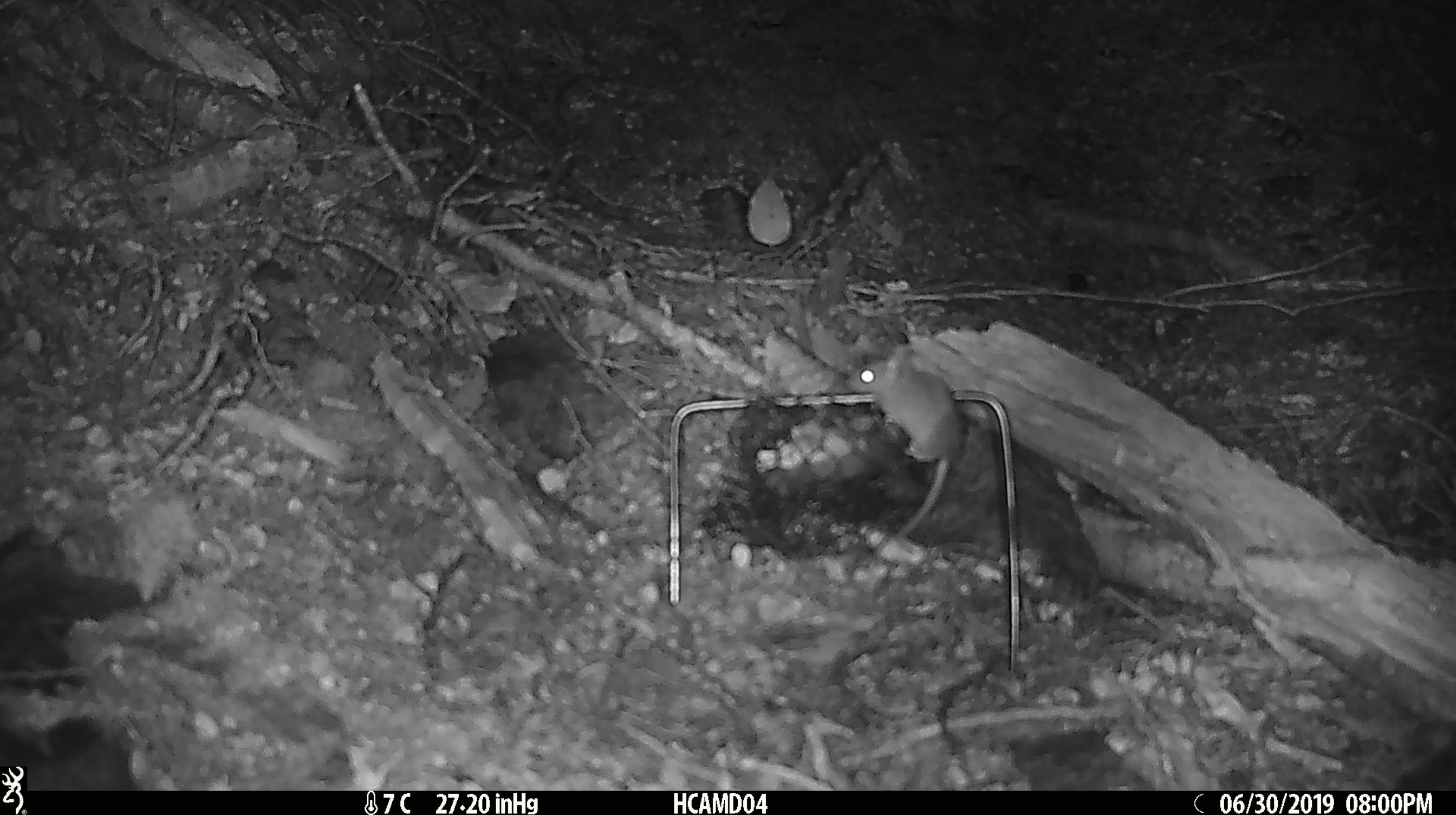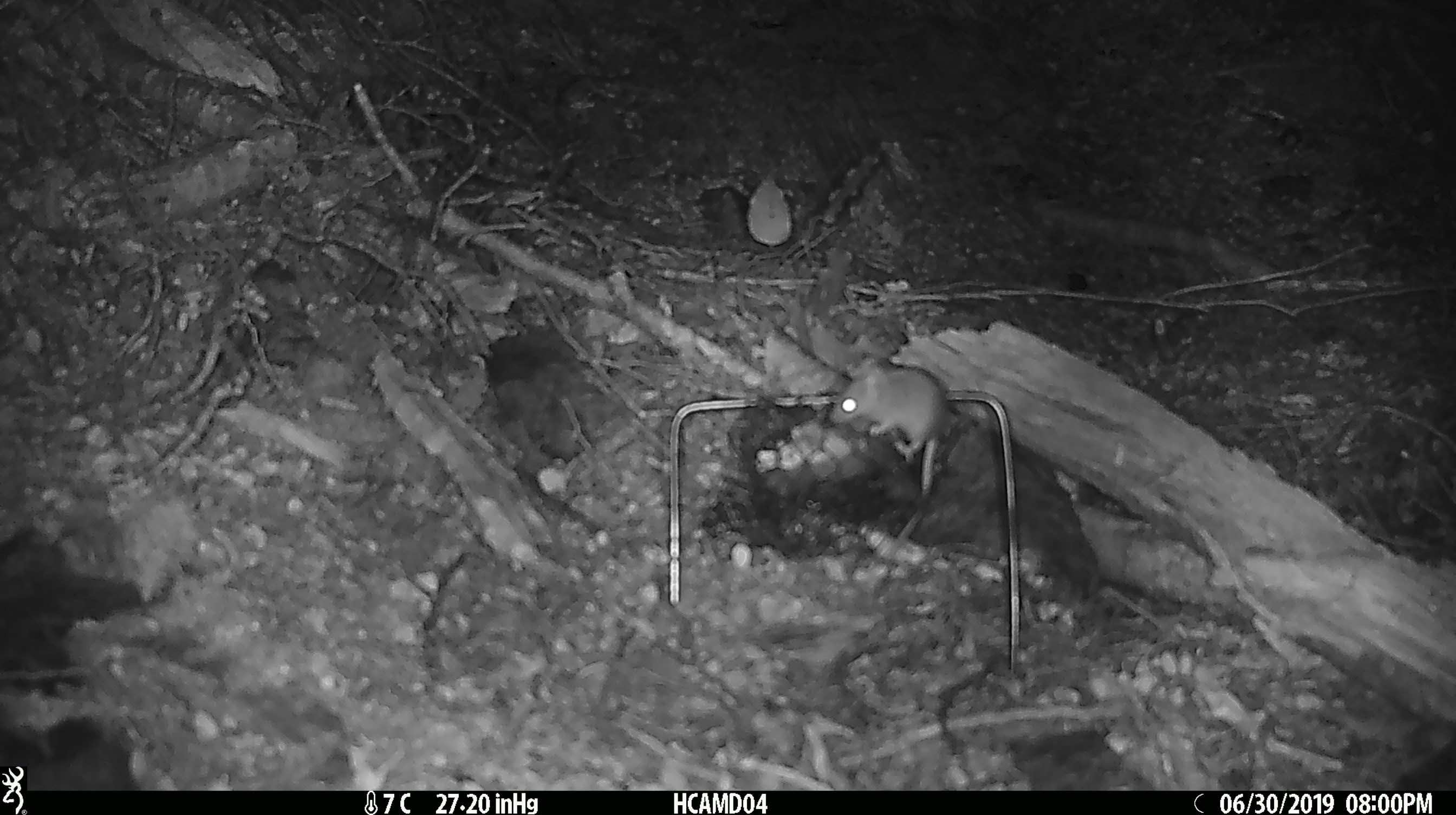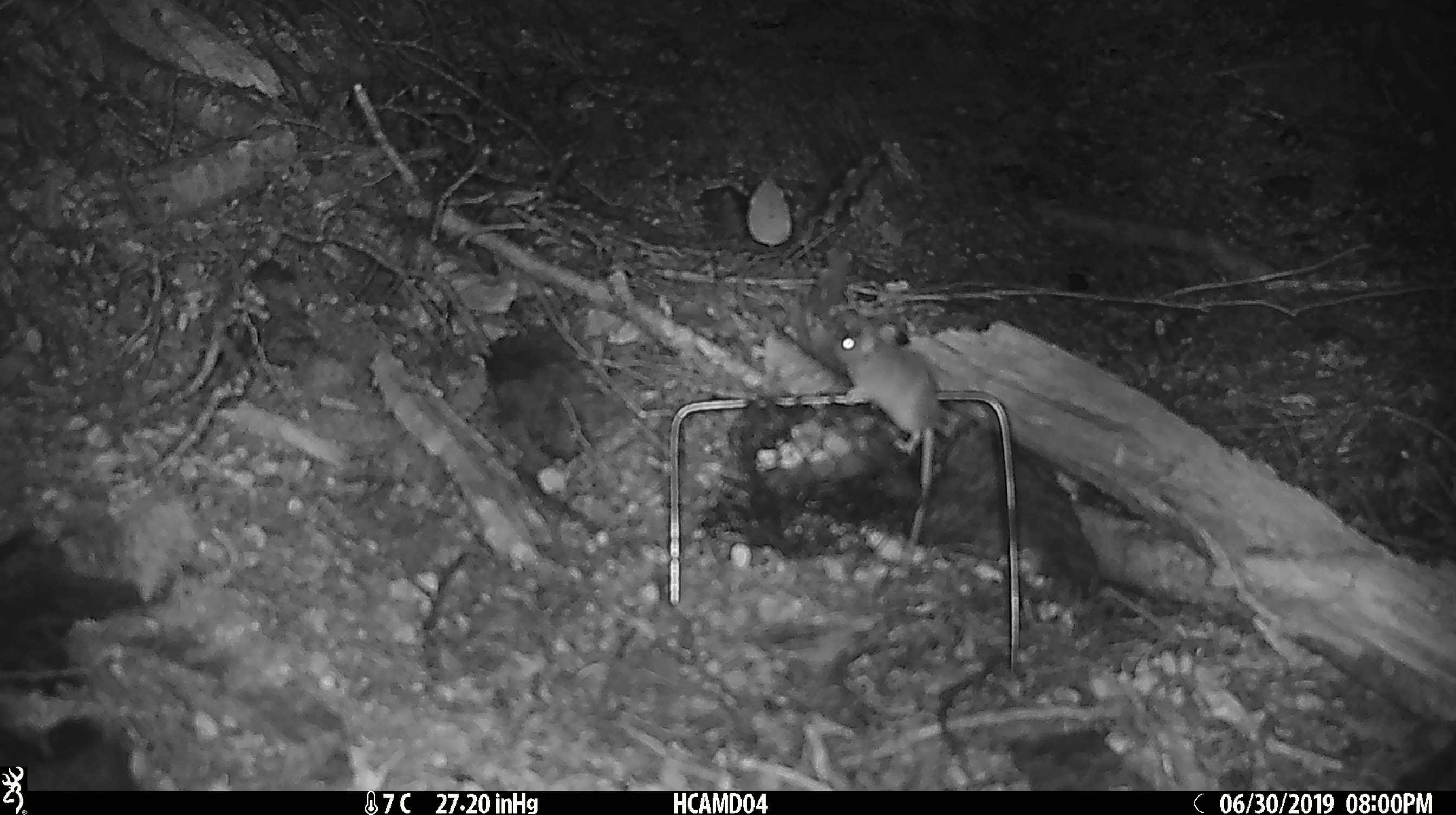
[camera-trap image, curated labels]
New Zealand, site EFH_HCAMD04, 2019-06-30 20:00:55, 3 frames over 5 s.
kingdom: Animalia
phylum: Chordata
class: Mammalia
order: Rodentia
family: Muridae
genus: Mus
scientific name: Mus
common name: mouse